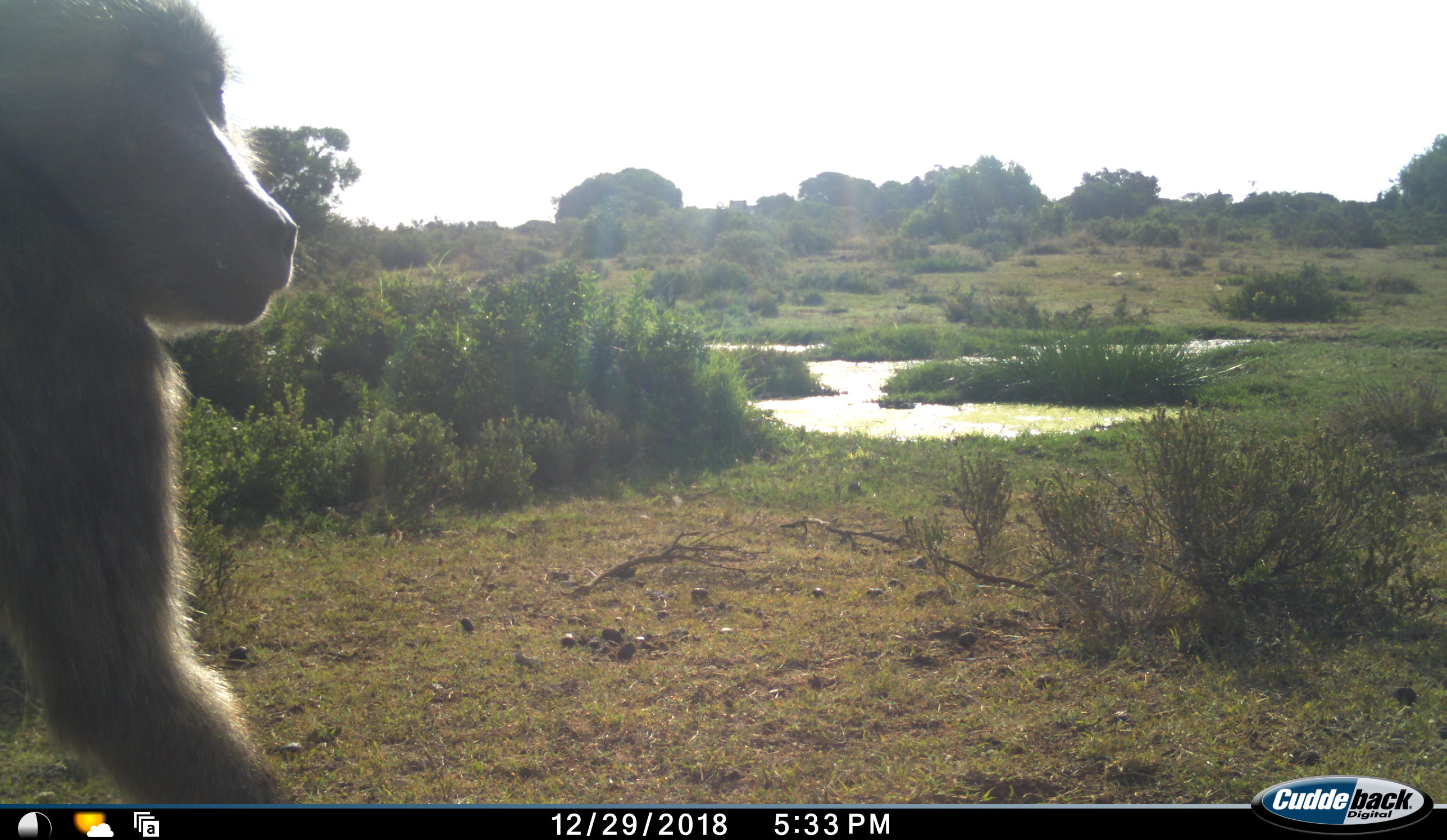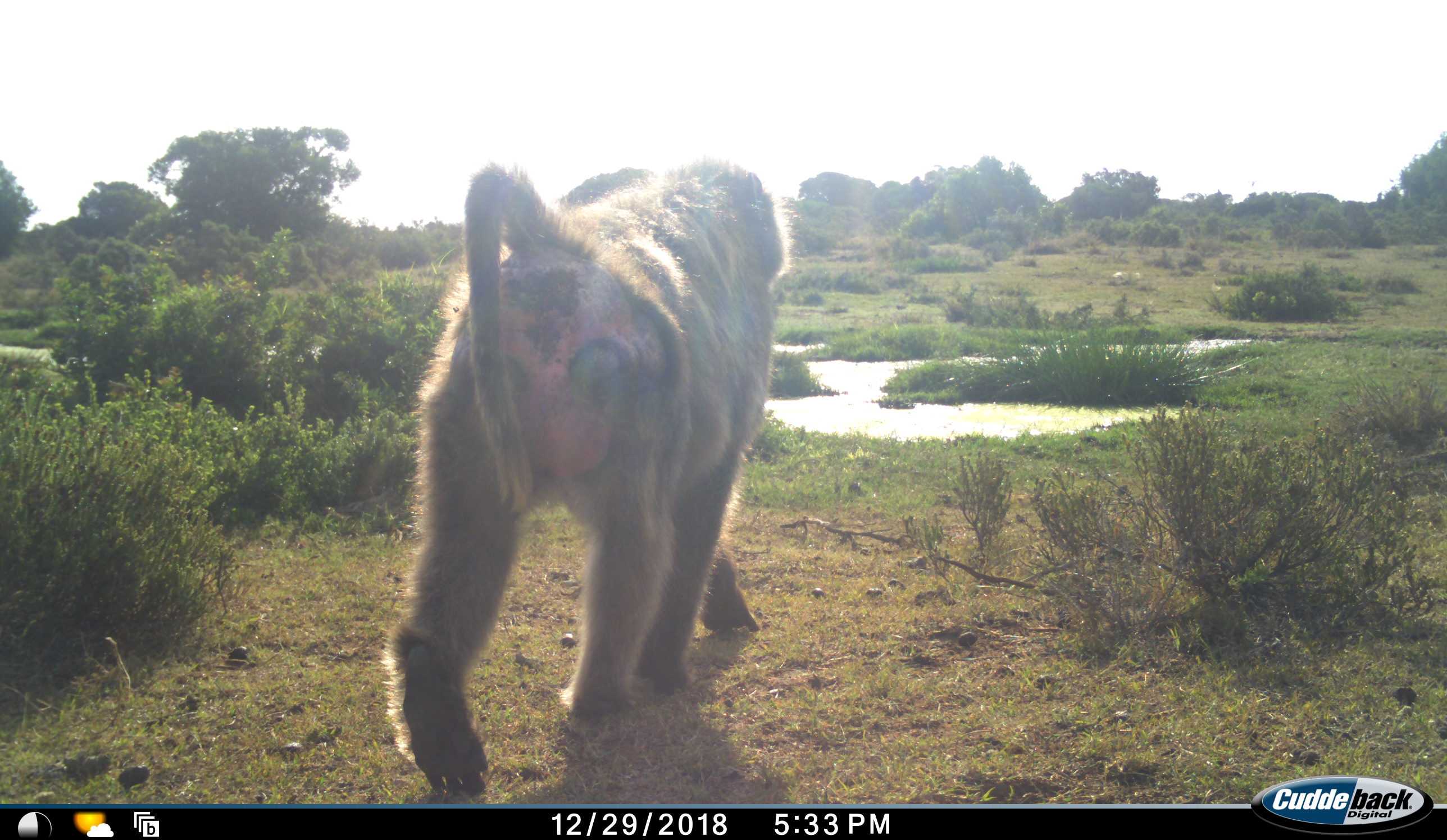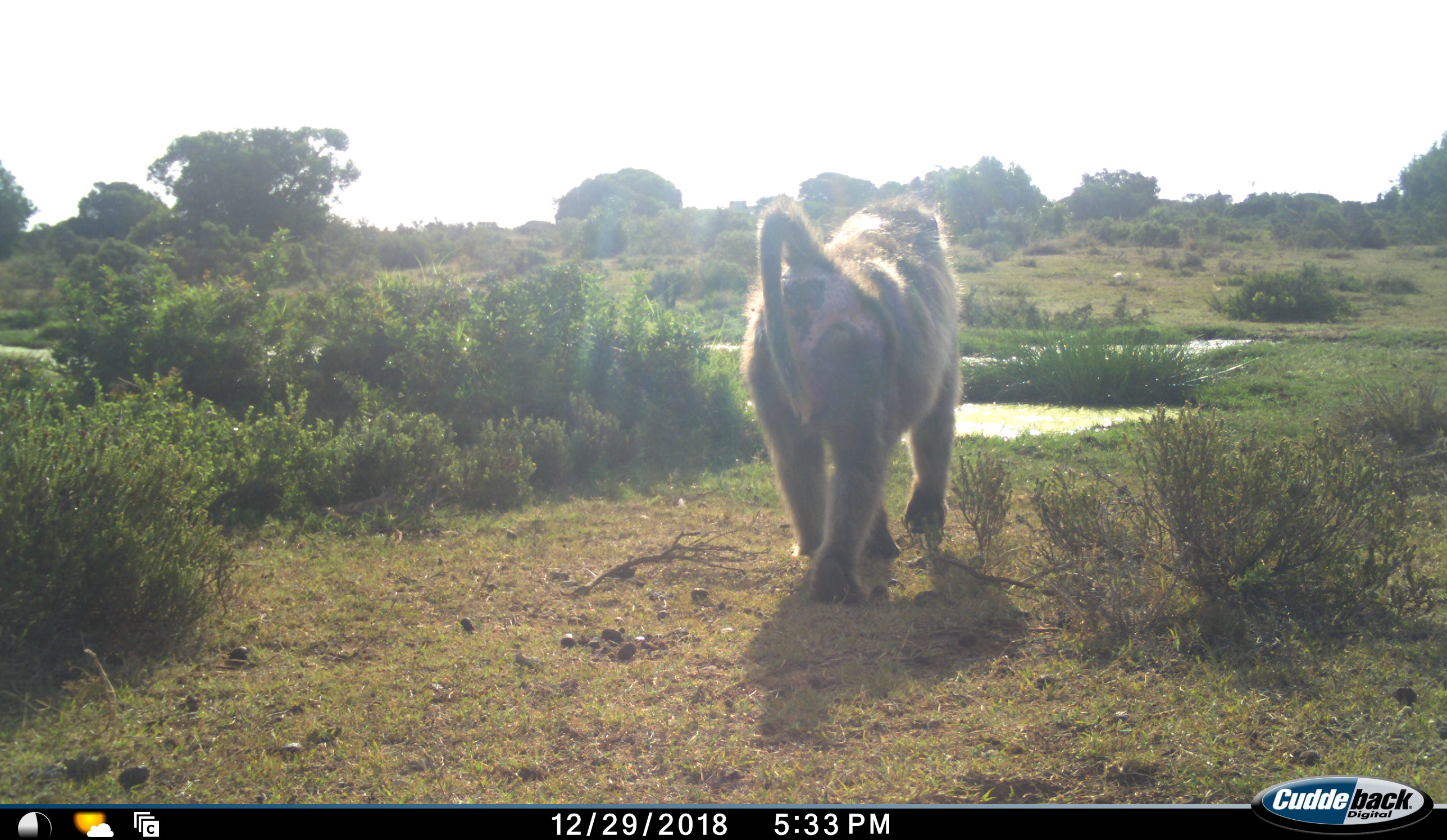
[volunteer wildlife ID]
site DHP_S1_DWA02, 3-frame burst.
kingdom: Animalia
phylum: Chordata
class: Mammalia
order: Primates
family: Cercopithecidae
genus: Papio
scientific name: Papio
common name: baboon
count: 1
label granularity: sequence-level